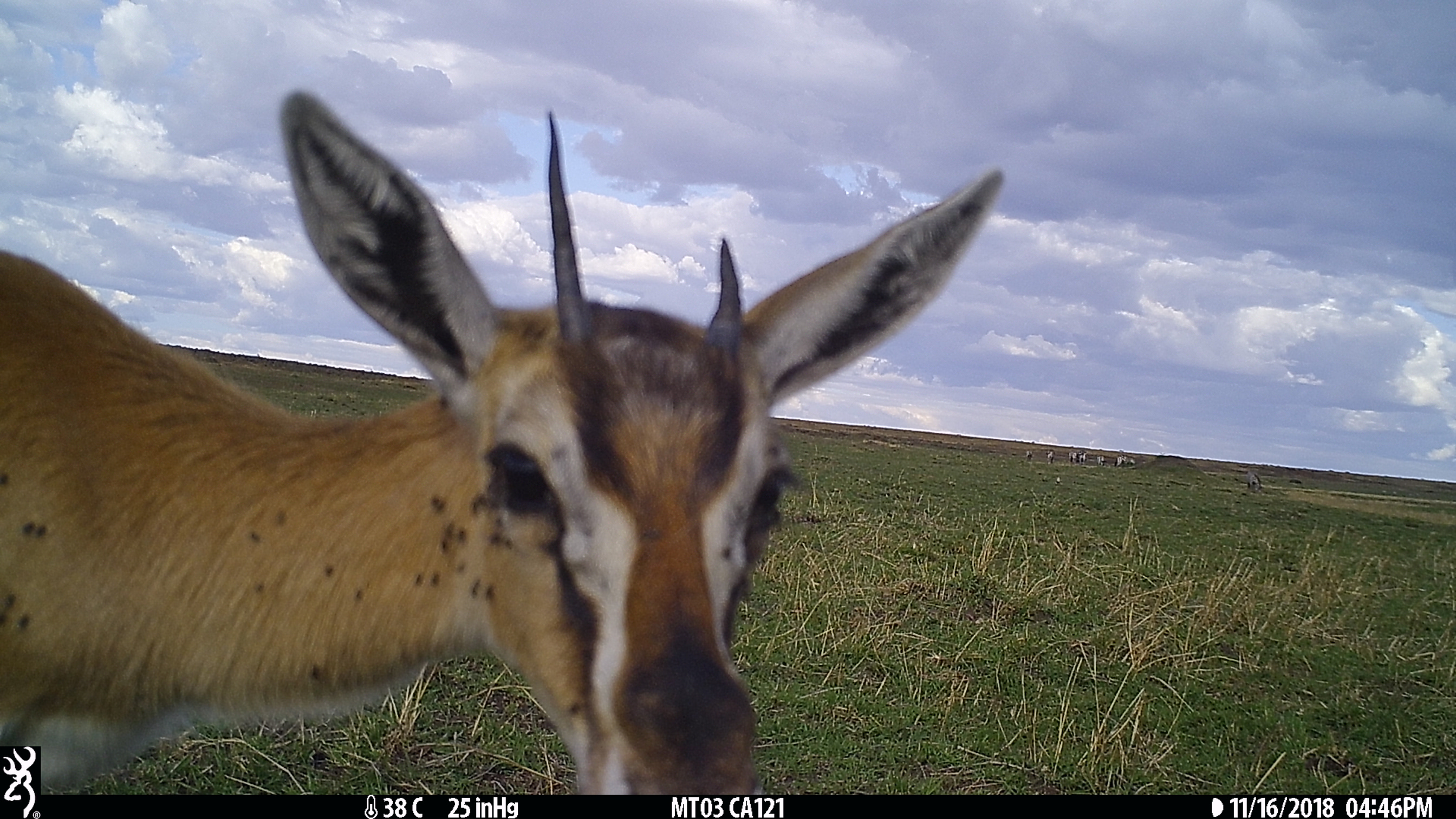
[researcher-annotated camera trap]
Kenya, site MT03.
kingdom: Animalia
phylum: Chordata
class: Mammalia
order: Artiodactyla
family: Bovidae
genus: Eudorcas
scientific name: Eudorcas thomsonii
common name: thomon's gazelle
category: gazelle thomsons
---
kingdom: Animalia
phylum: Chordata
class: Mammalia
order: Perissodactyla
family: Equidae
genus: Equus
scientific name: Equus quagga burchellii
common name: burchell's zebra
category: zebra